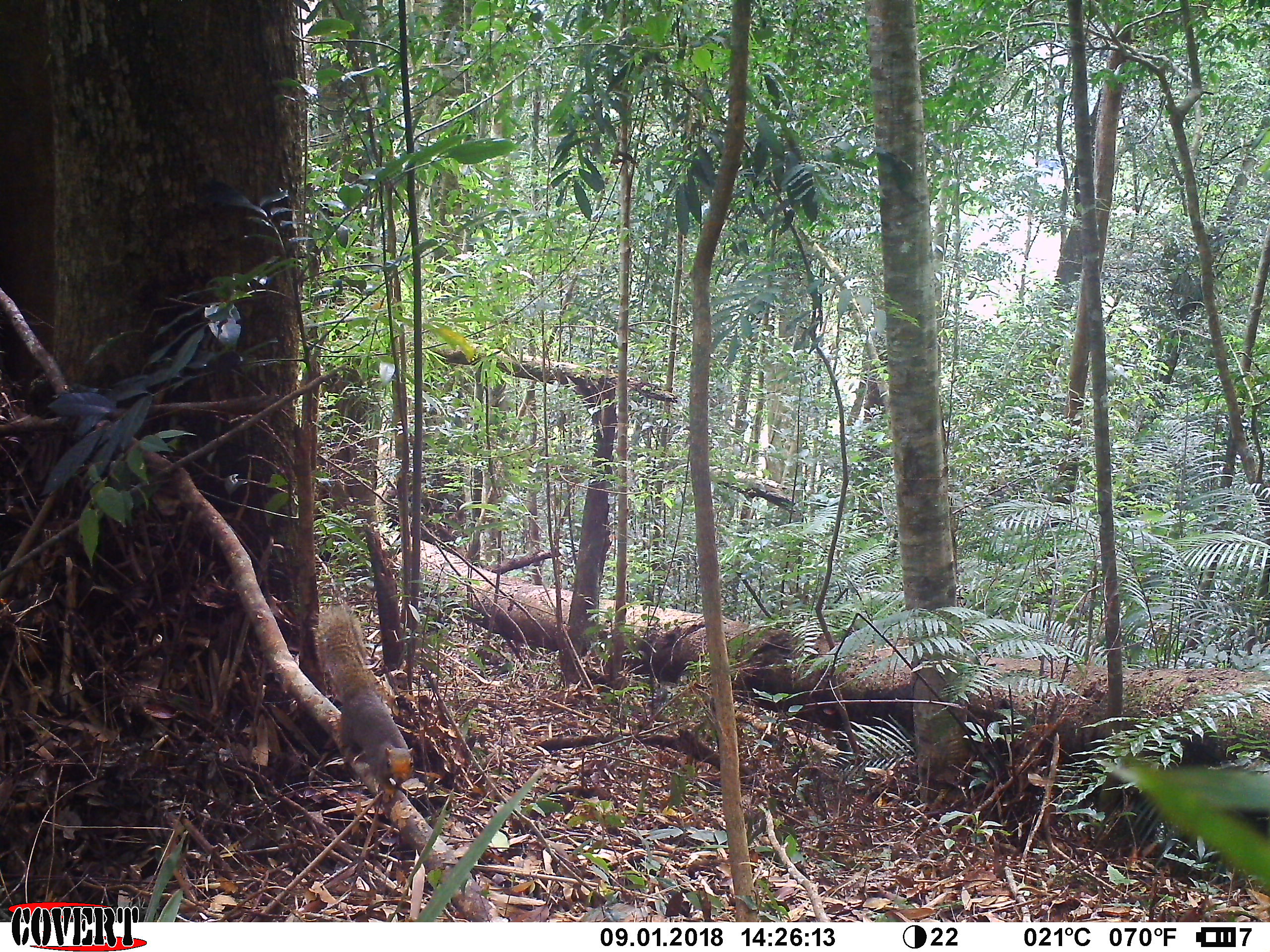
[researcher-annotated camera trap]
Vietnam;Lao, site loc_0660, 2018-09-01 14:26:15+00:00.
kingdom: Animalia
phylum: Chordata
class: Mammalia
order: Rodentia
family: Sciuridae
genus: Callosciurus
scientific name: Callosciurus erythraeus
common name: pallas's squirrel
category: pallass squirrel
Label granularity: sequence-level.